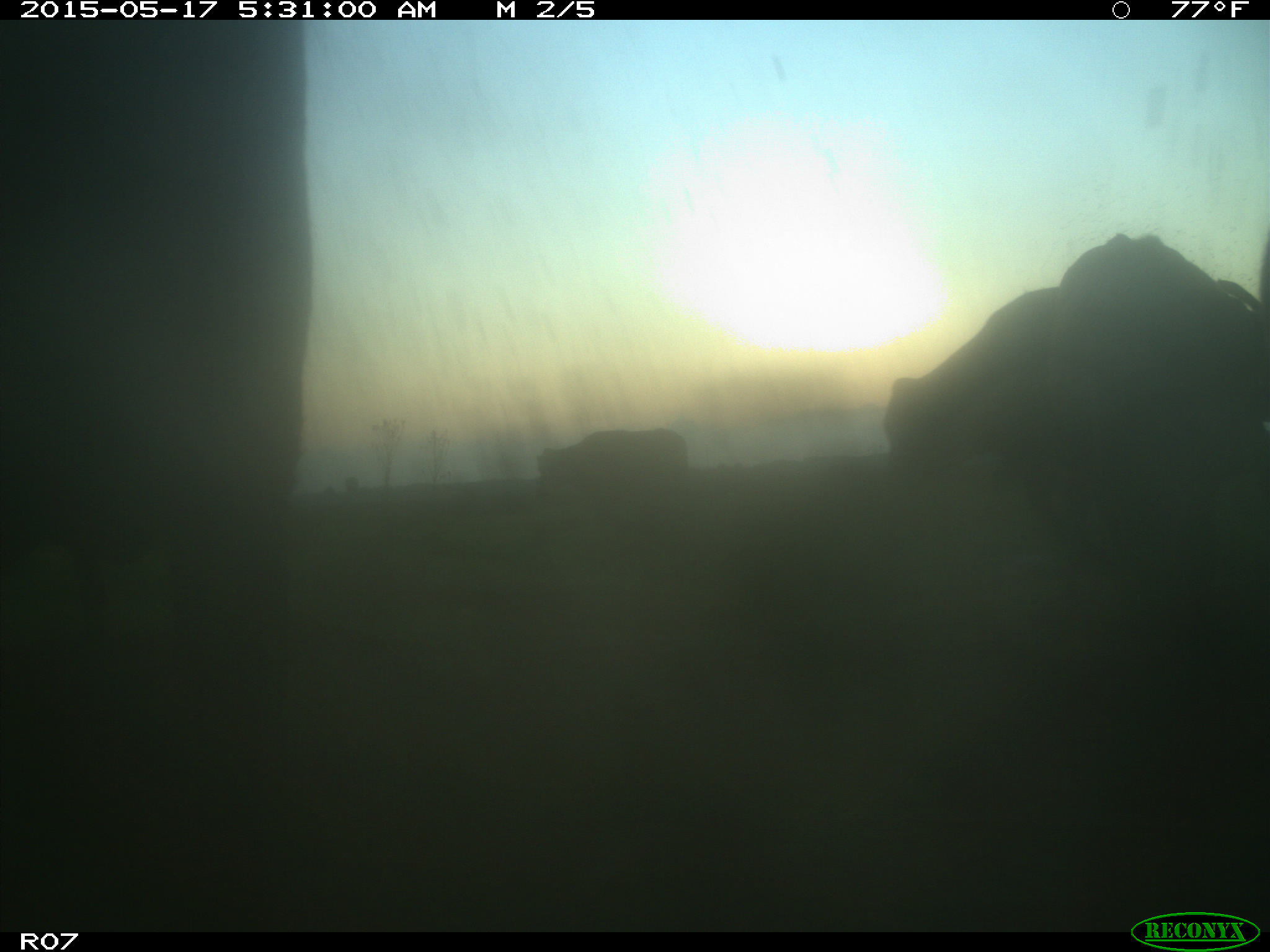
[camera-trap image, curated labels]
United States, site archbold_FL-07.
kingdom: Animalia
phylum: Chordata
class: Mammalia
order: Artiodactyla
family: Bovidae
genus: Bos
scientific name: Bos taurus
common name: domestic cow